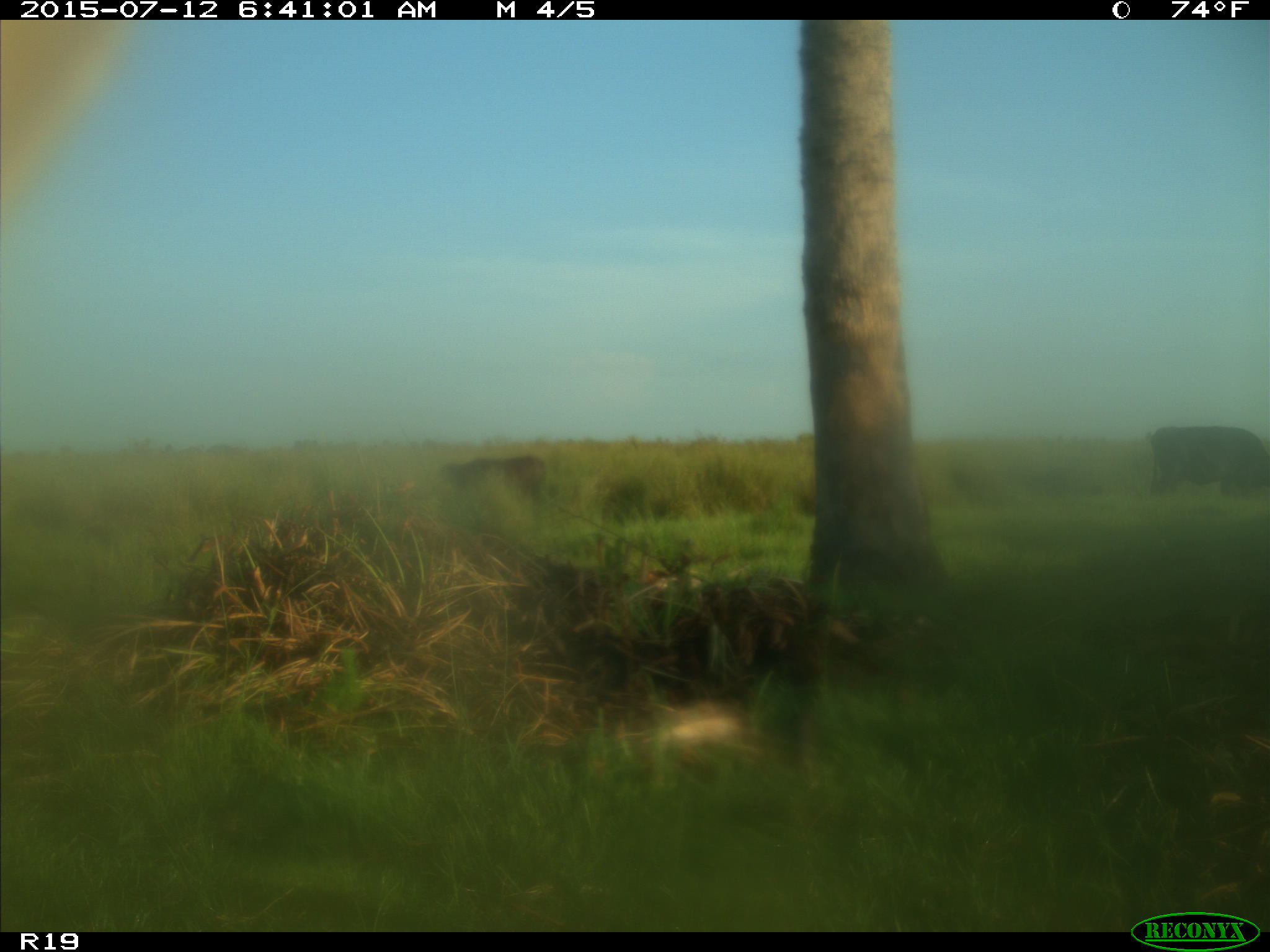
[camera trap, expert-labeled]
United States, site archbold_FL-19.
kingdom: Animalia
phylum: Chordata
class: Mammalia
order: Artiodactyla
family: Bovidae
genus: Bos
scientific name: Bos taurus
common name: domestic cow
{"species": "Bos taurus (domestic cow)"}